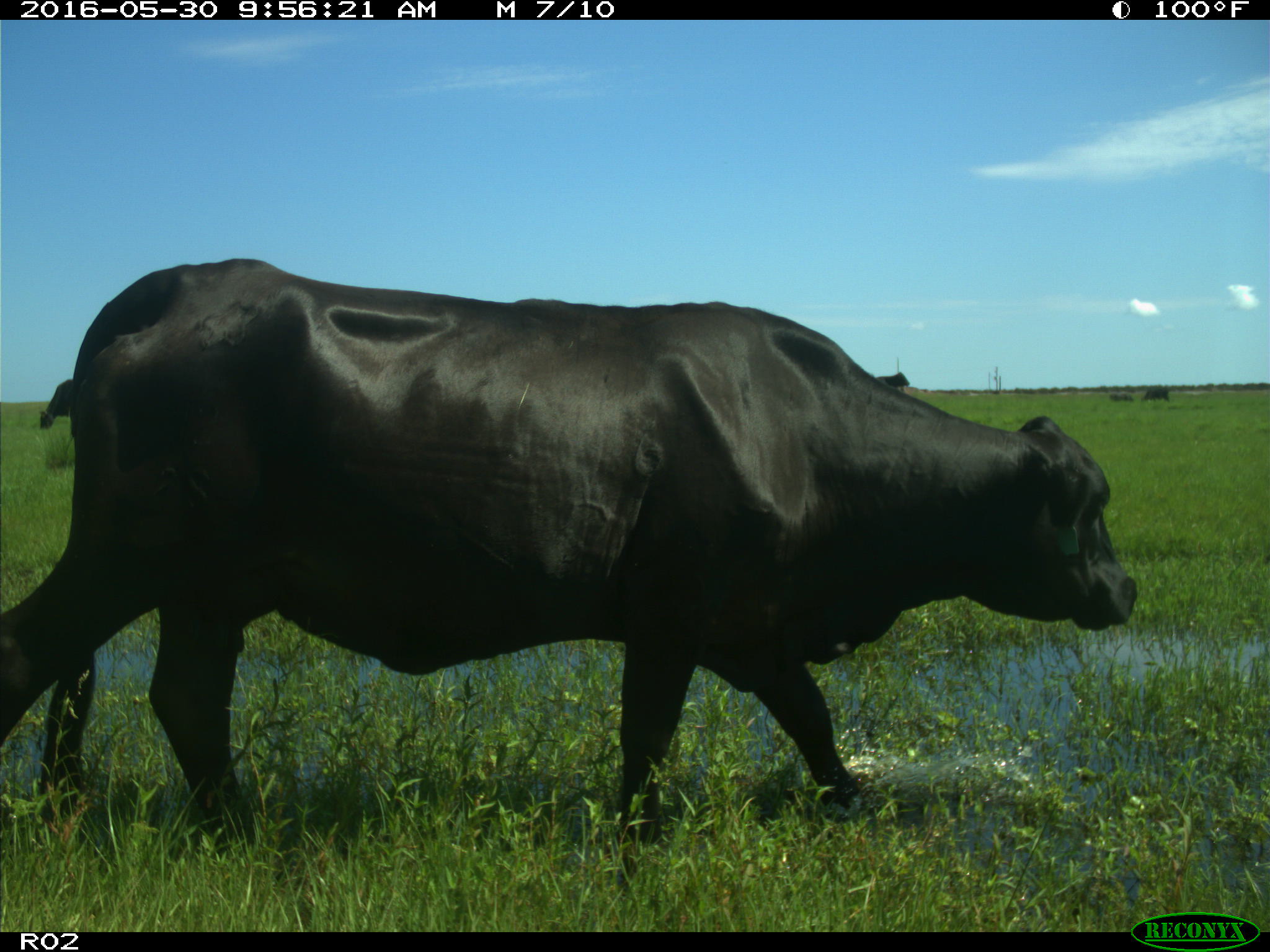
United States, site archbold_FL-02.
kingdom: Animalia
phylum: Chordata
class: Mammalia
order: Artiodactyla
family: Bovidae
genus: Bos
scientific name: Bos taurus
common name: domestic cow